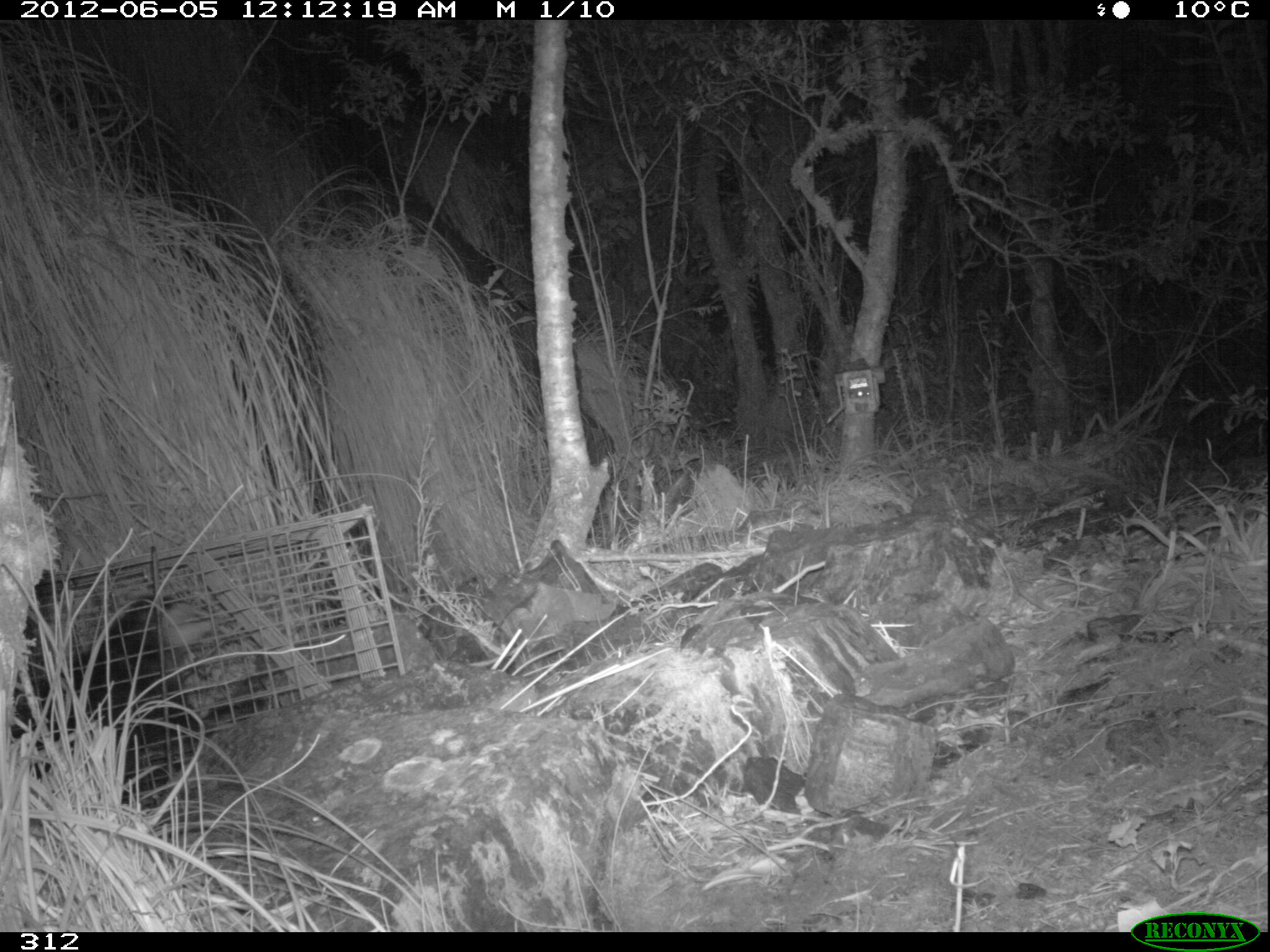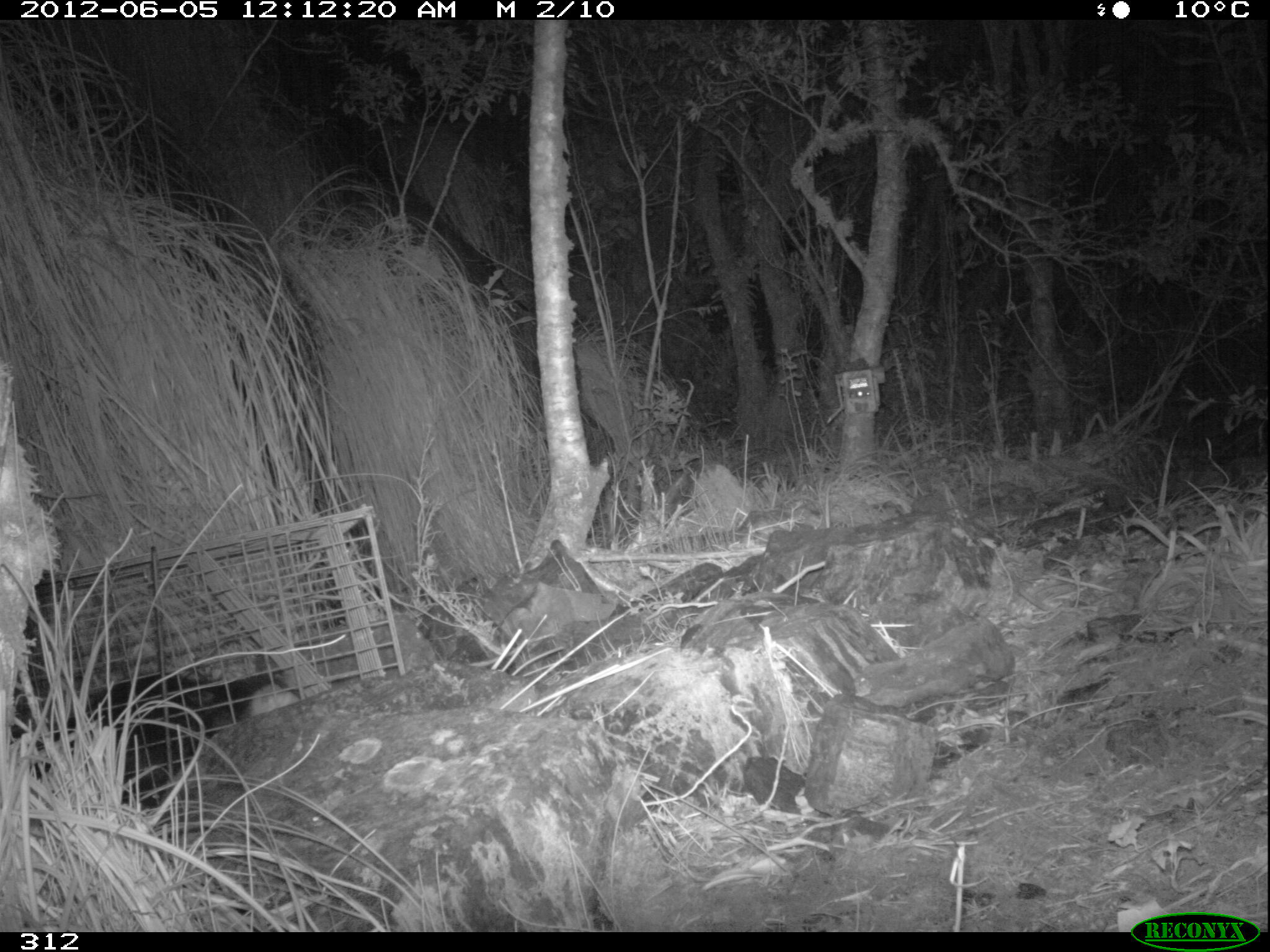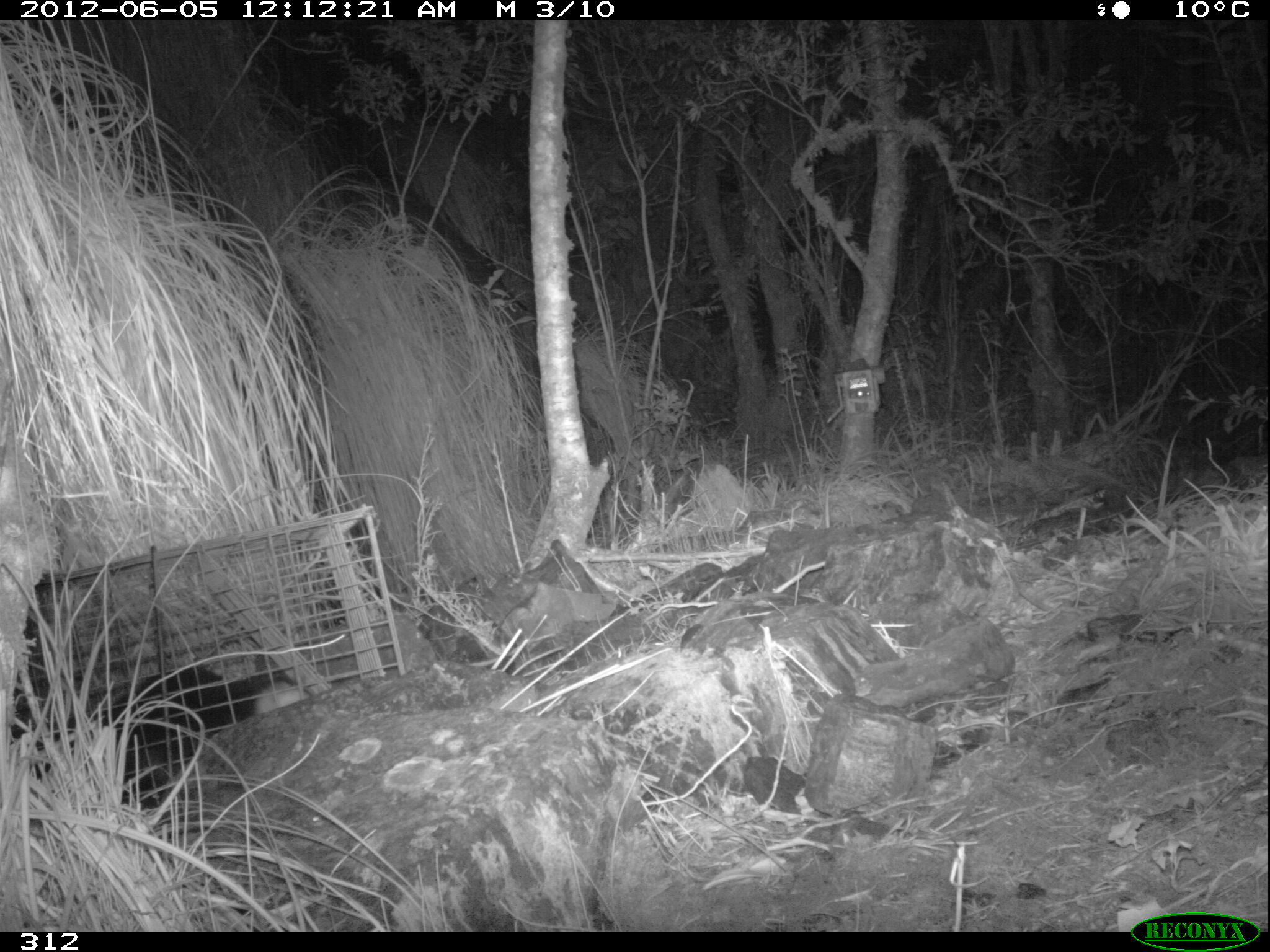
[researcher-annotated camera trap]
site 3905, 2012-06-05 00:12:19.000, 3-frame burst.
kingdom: Animalia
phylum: Chordata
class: Mammalia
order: Didelphimorphia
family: Didelphidae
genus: Didelphis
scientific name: Didelphis pernigra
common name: andean white-eared opossum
Didelphis pernigra (andean white-eared opossum).